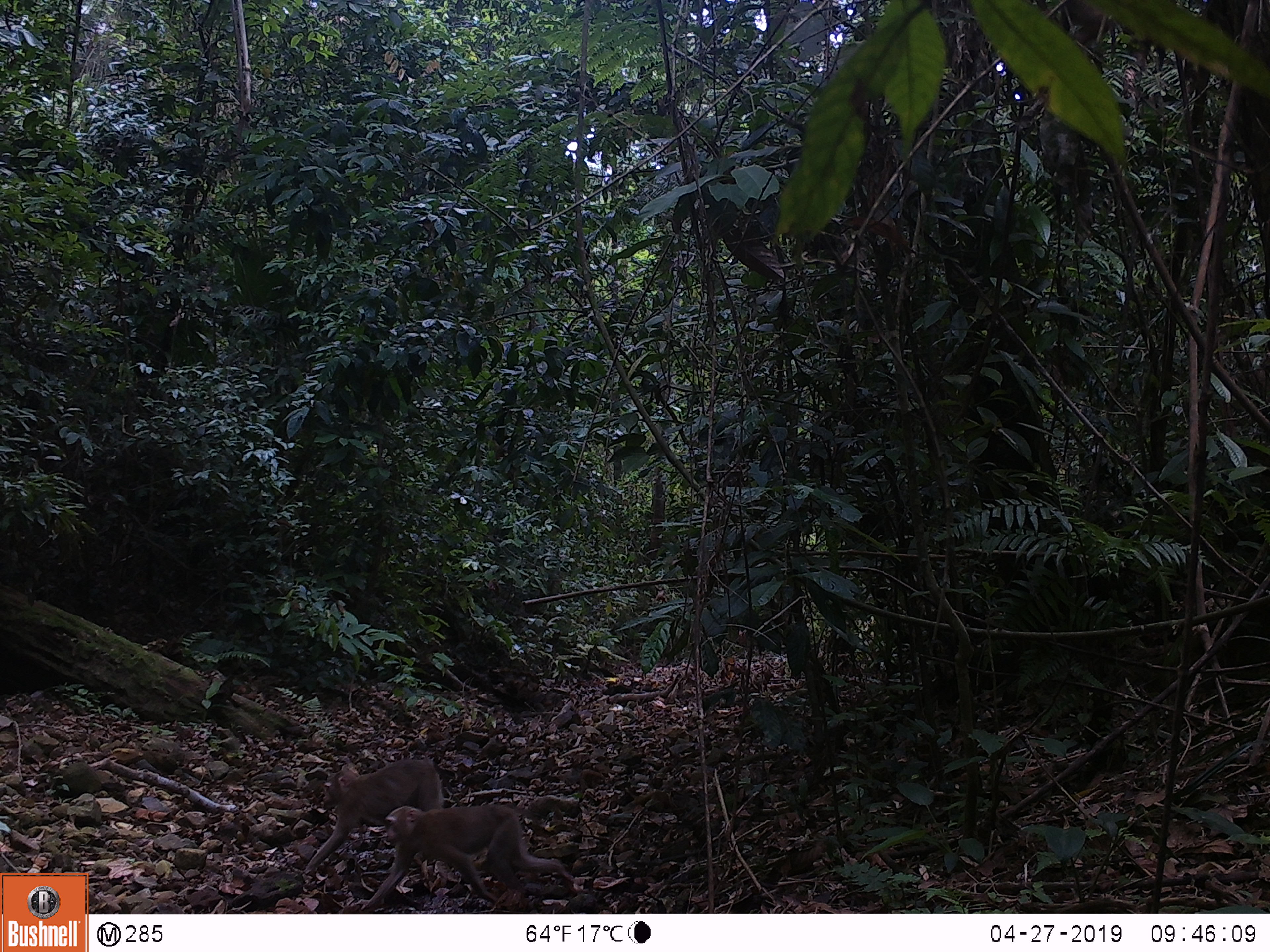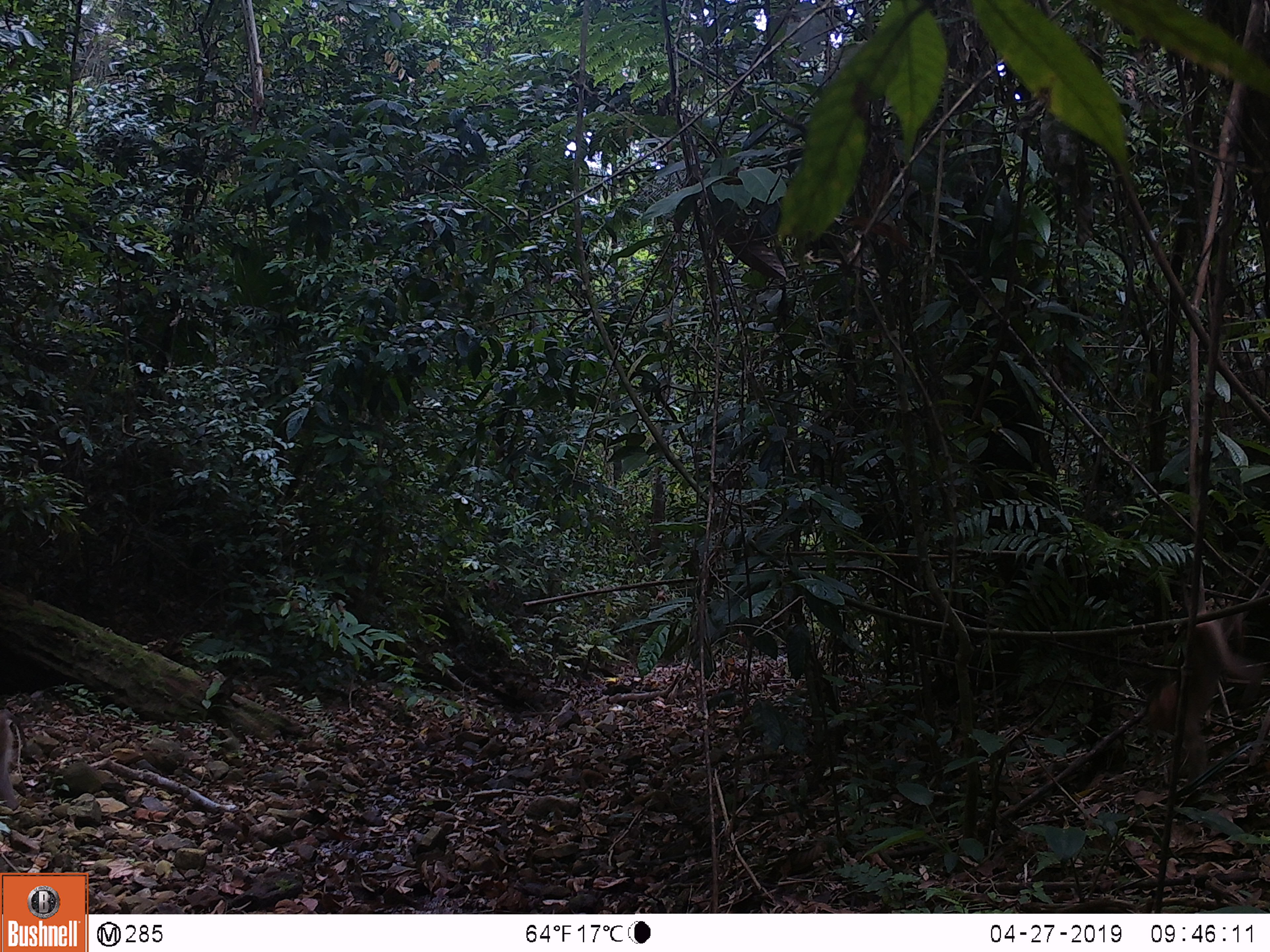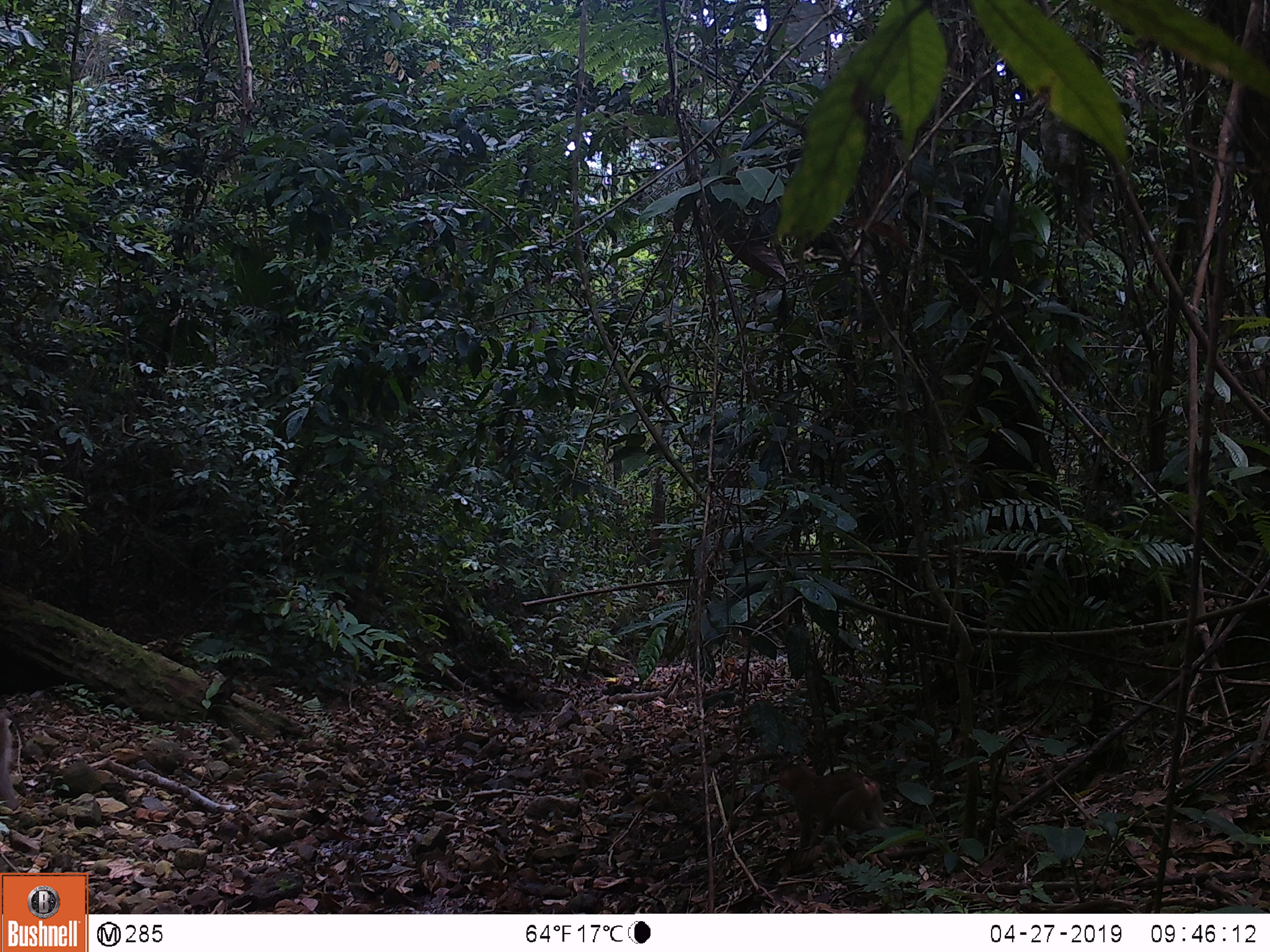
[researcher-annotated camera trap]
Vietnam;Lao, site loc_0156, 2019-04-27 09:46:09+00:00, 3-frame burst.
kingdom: Animalia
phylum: Chordata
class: Mammalia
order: Primates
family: Cercopithecidae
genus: Macaca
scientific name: Macaca nemestrina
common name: pig-tailed macaque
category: pig tailed macaque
Pig tailed macaque (pig-tailed macaque) (Macaca nemestrina). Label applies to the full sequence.